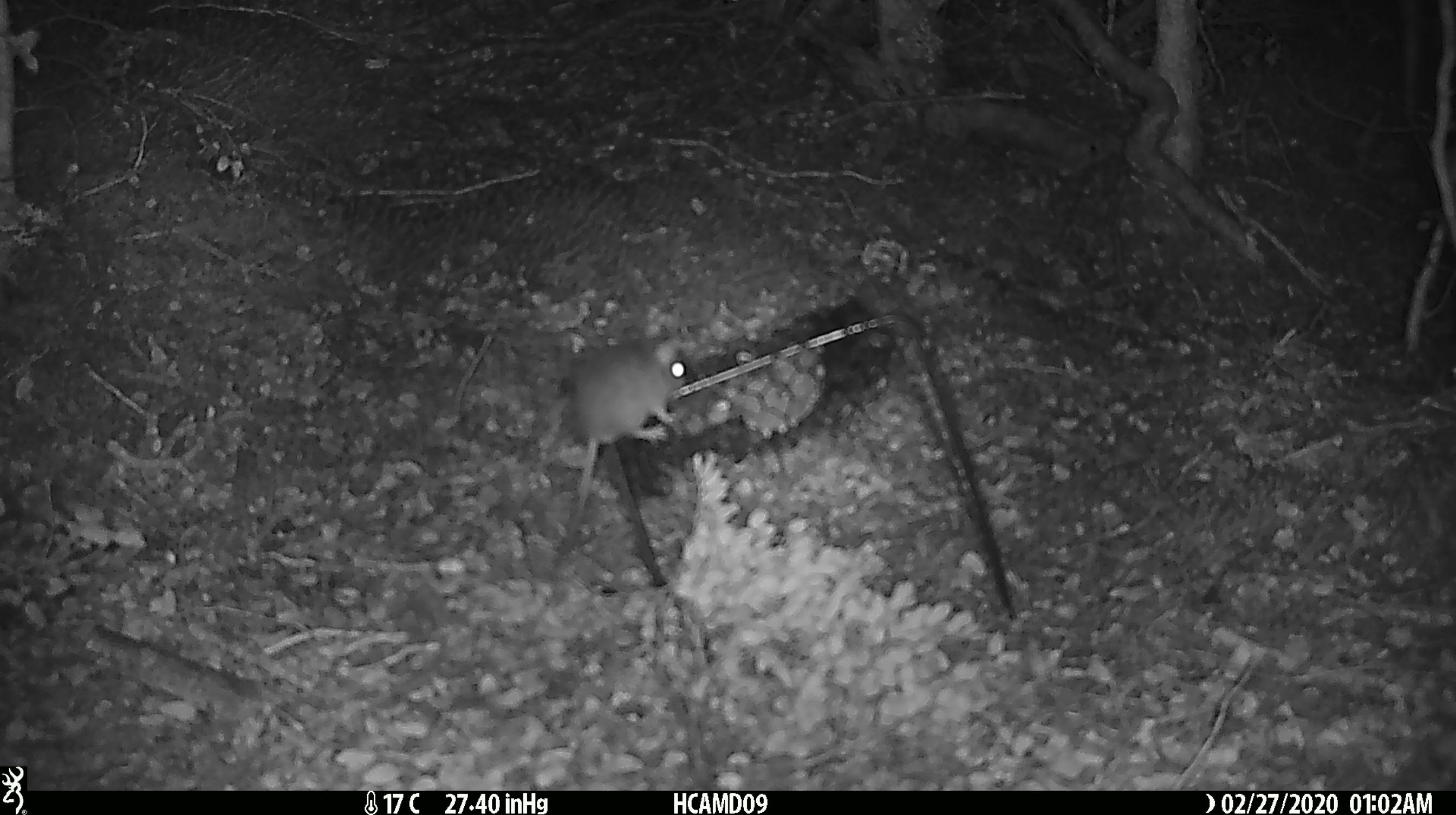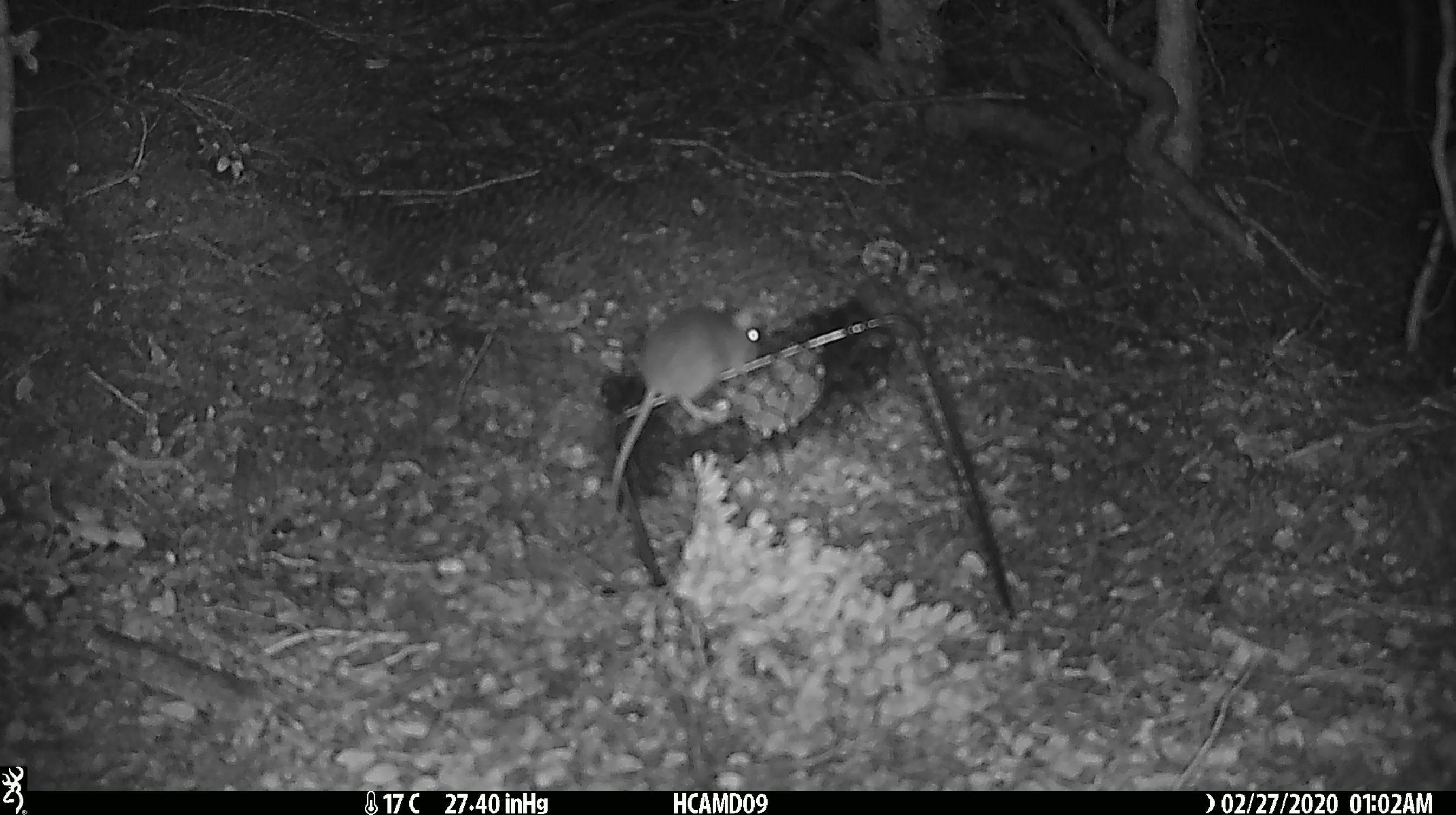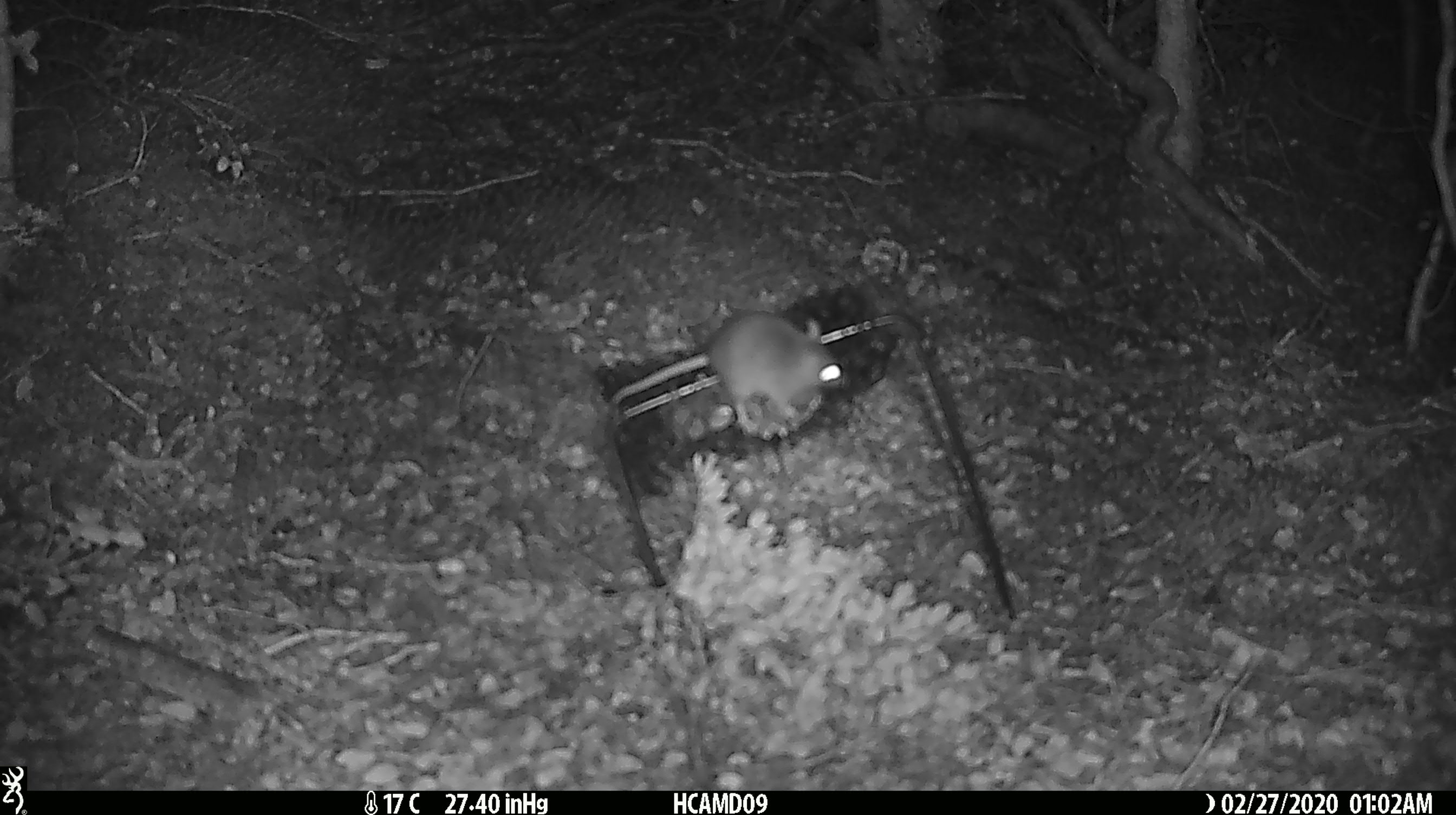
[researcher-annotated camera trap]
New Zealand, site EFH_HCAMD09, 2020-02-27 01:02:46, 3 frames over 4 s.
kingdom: Animalia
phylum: Chordata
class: Mammalia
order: Rodentia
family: Muridae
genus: Mus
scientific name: Mus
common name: mouse